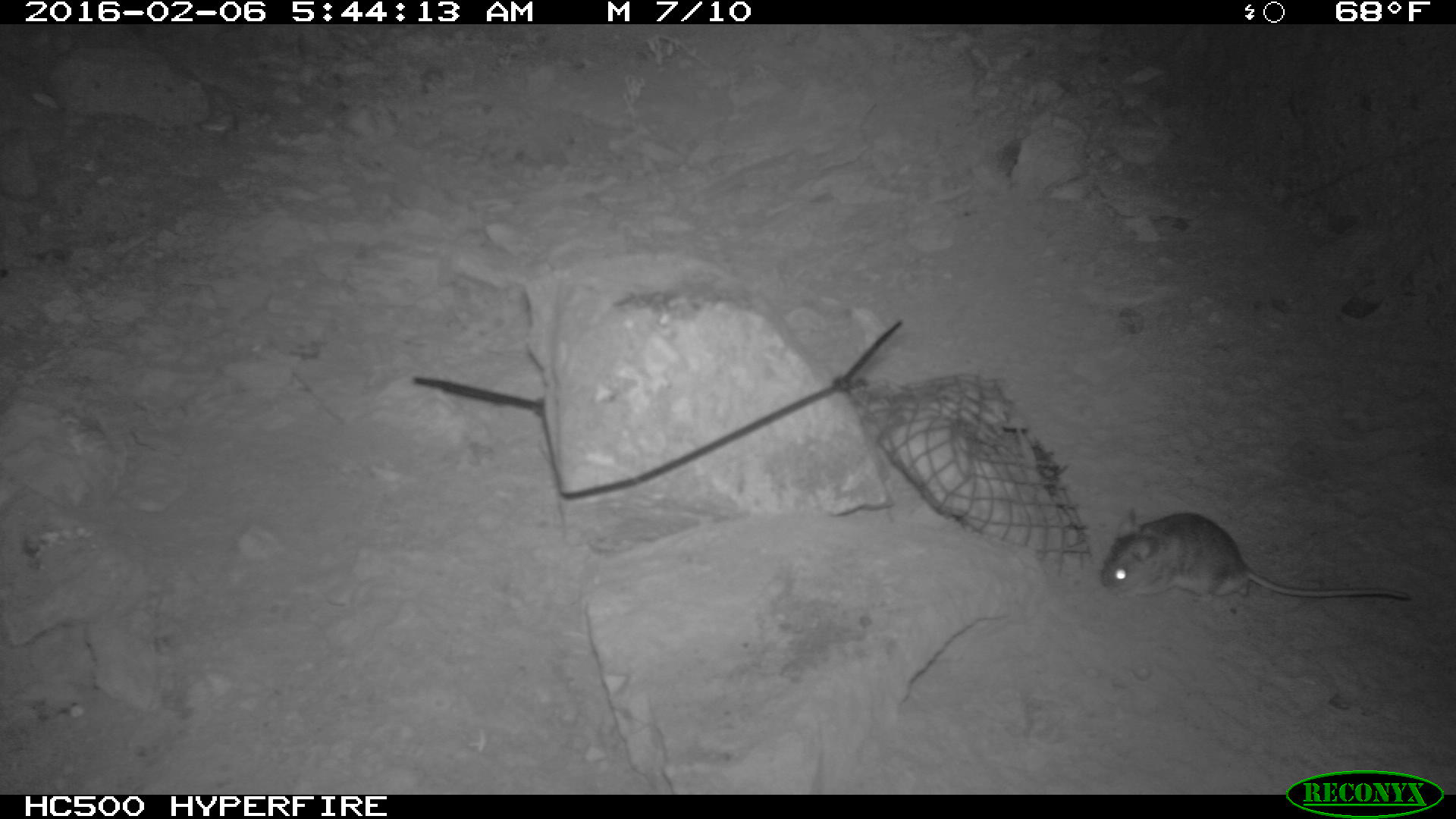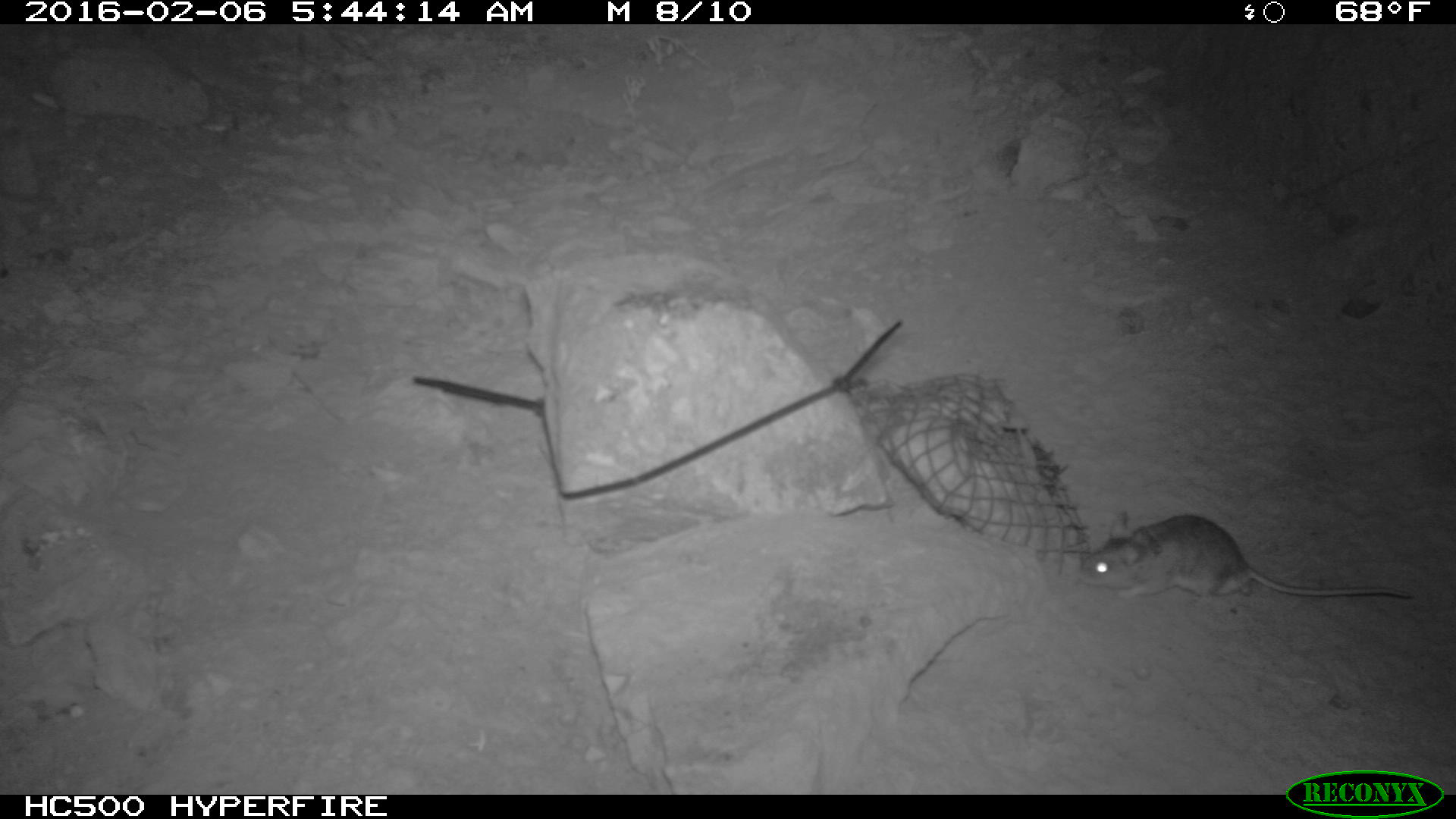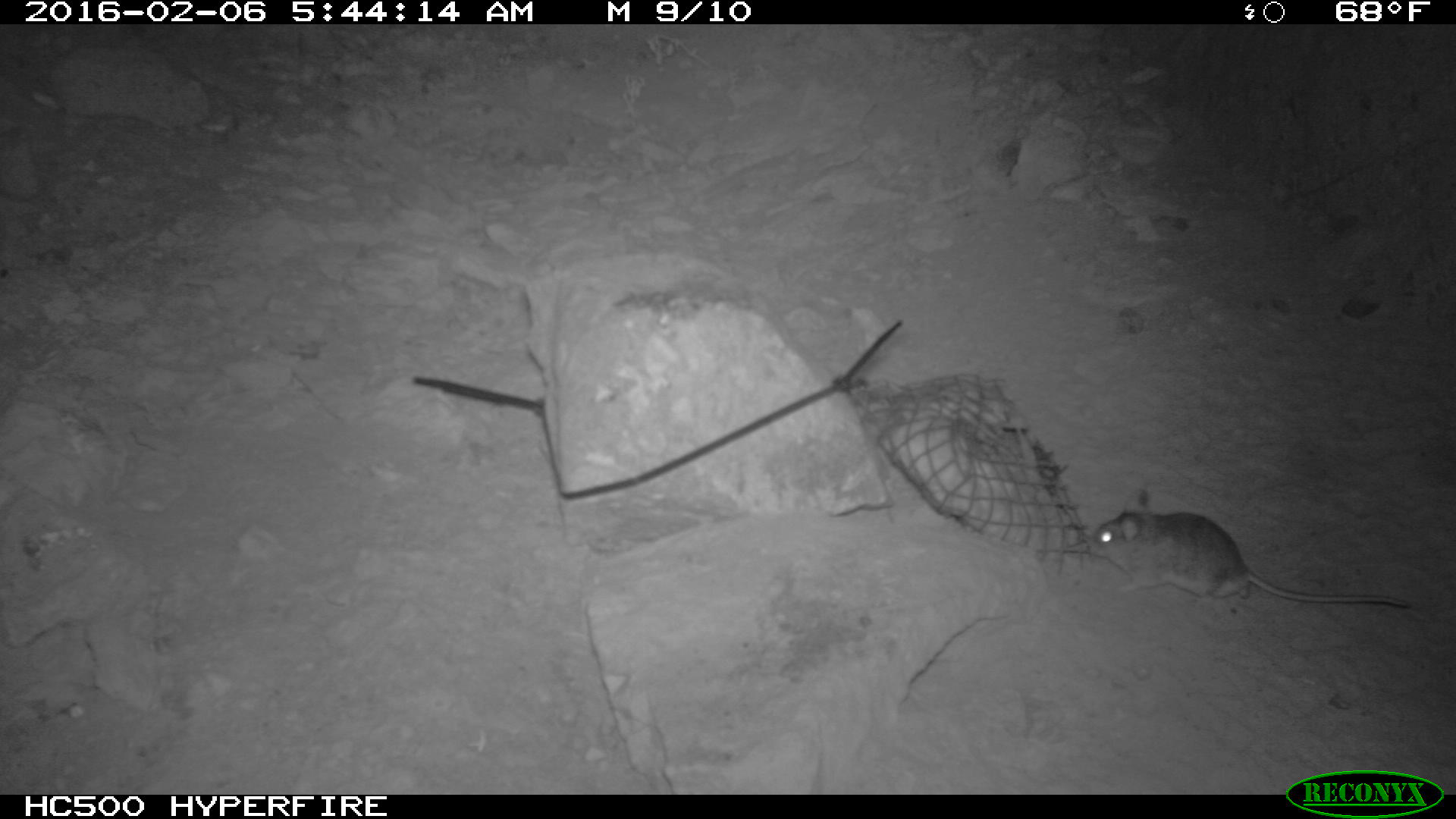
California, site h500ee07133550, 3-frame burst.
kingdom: Animalia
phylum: Chordata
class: Mammalia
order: Rodentia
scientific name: Rodentia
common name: rodent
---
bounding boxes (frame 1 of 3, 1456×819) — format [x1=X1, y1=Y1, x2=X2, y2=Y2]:
rodent: [x1=1102, y1=509, x2=1410, y2=601]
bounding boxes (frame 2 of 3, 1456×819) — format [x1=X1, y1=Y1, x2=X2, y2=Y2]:
rodent: [x1=1075, y1=512, x2=1413, y2=601]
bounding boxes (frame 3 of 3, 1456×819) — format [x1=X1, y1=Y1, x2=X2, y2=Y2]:
rodent: [x1=1086, y1=500, x2=1409, y2=611]